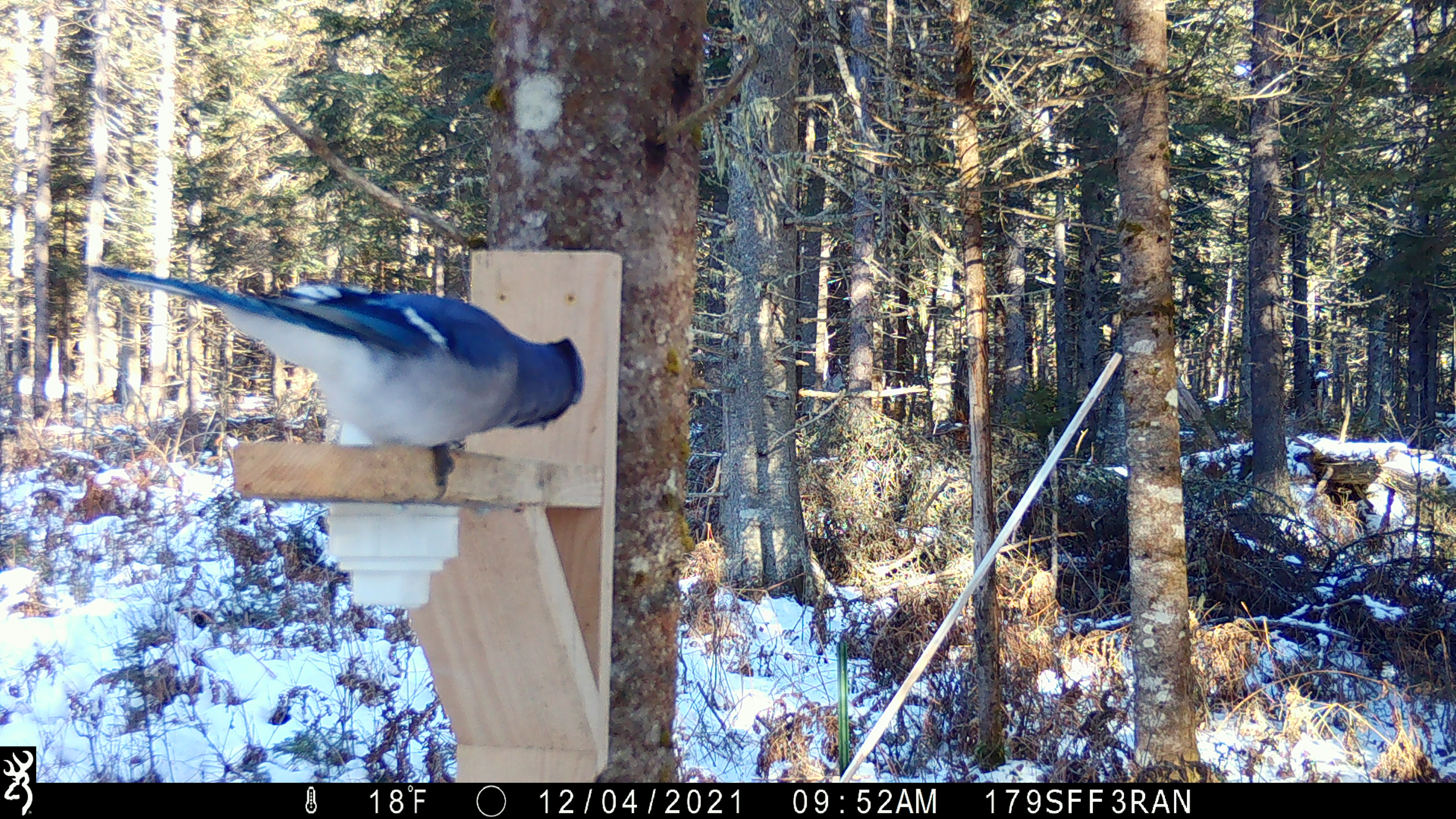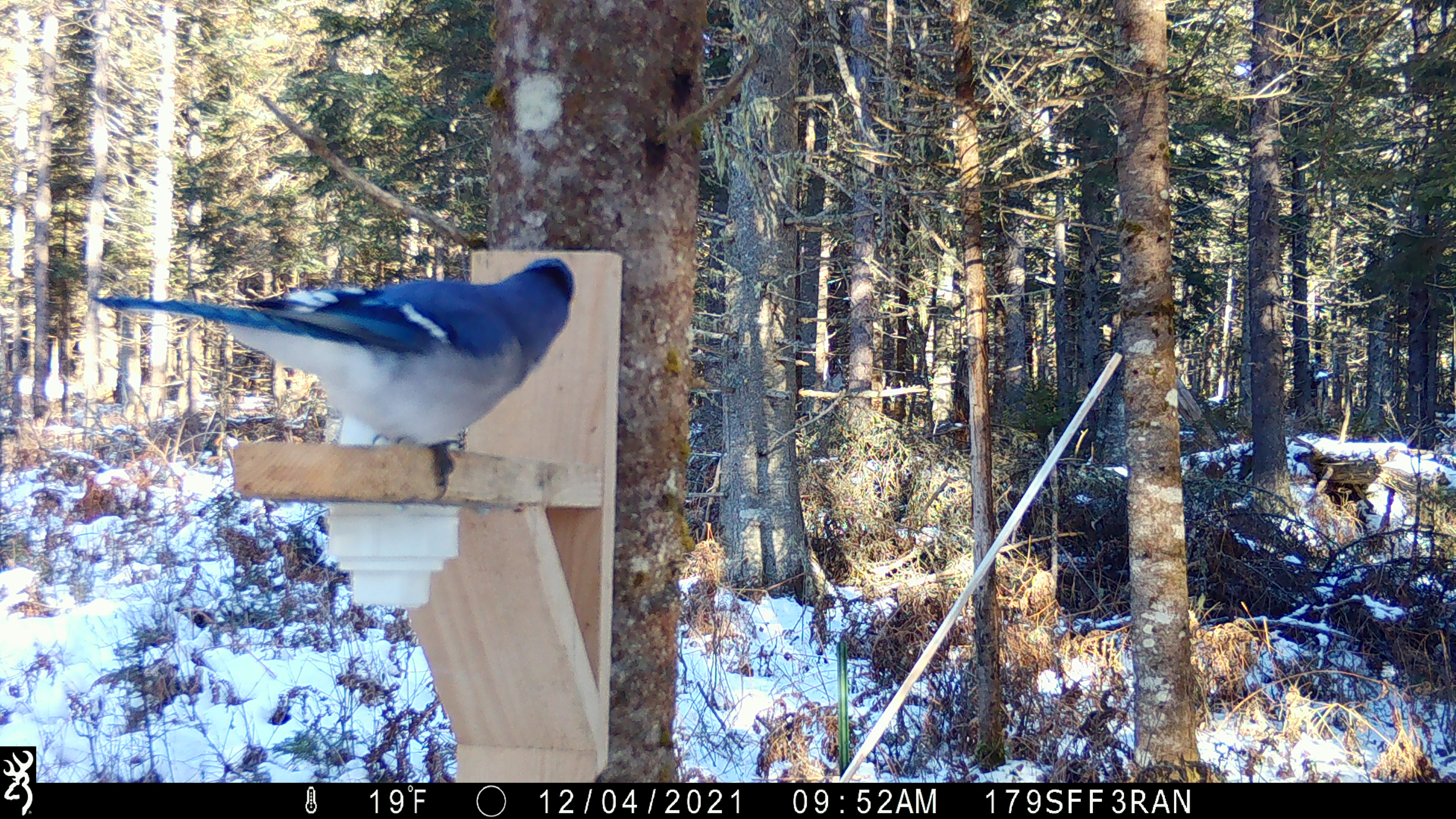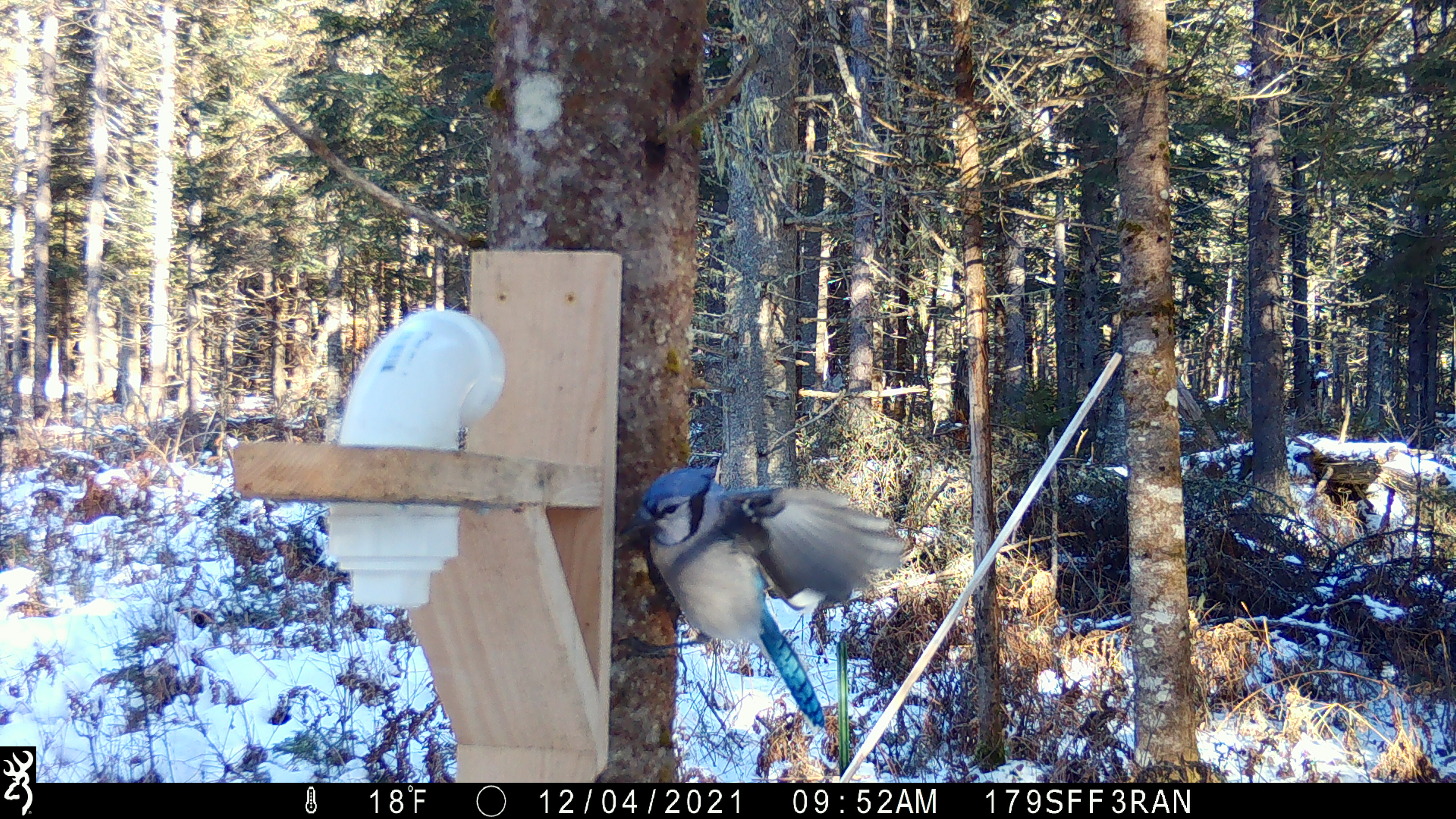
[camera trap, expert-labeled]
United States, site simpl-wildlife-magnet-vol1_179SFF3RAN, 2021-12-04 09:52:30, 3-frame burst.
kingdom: Animalia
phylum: Chordata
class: Aves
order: Passeriformes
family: Corvidae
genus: Cyanocitta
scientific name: Cyanocitta cristata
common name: blue jay